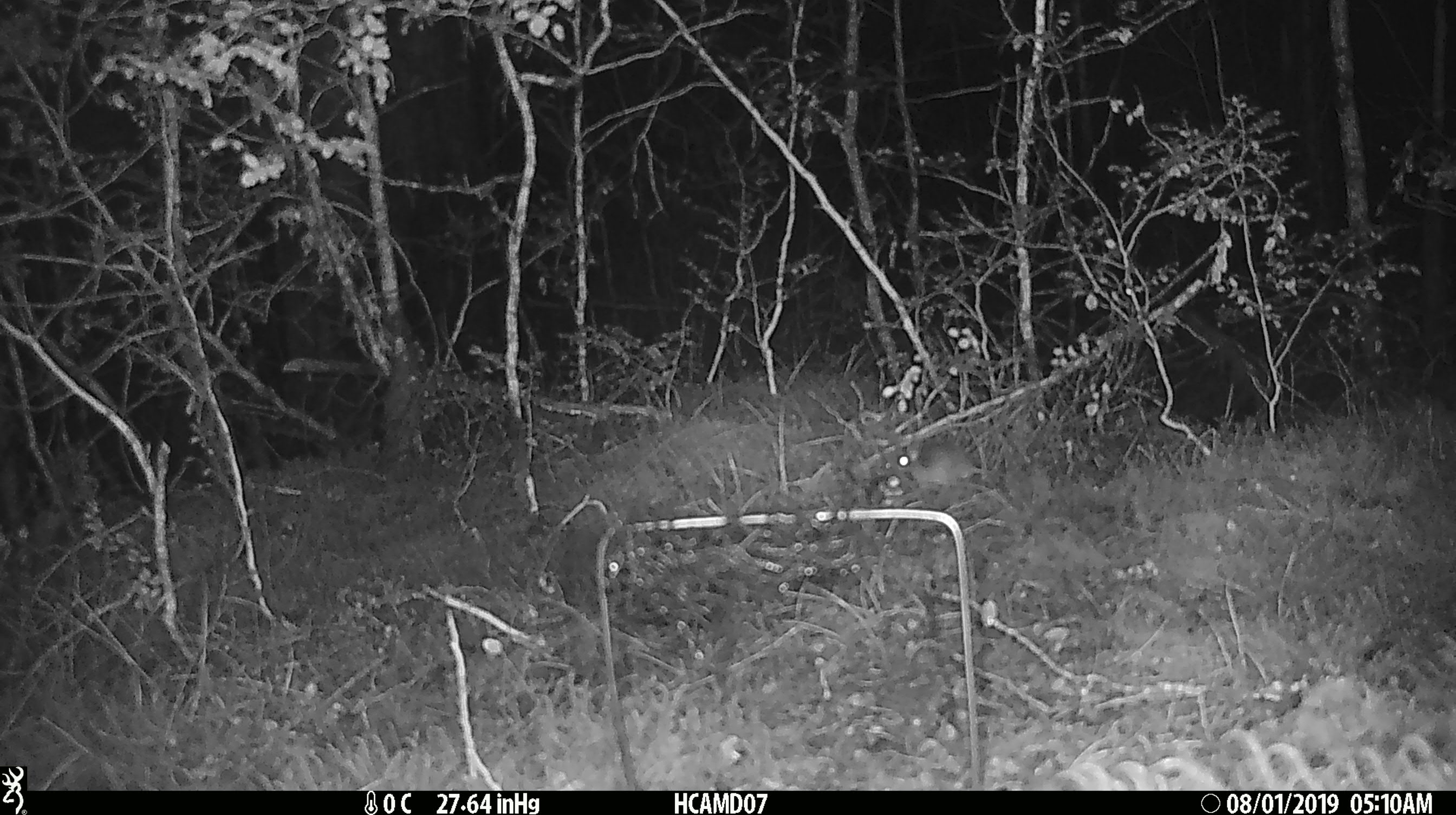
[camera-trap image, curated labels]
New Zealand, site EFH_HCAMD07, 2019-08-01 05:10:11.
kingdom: Animalia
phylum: Chordata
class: Mammalia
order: Rodentia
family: Muridae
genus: Mus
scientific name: Mus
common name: mouse